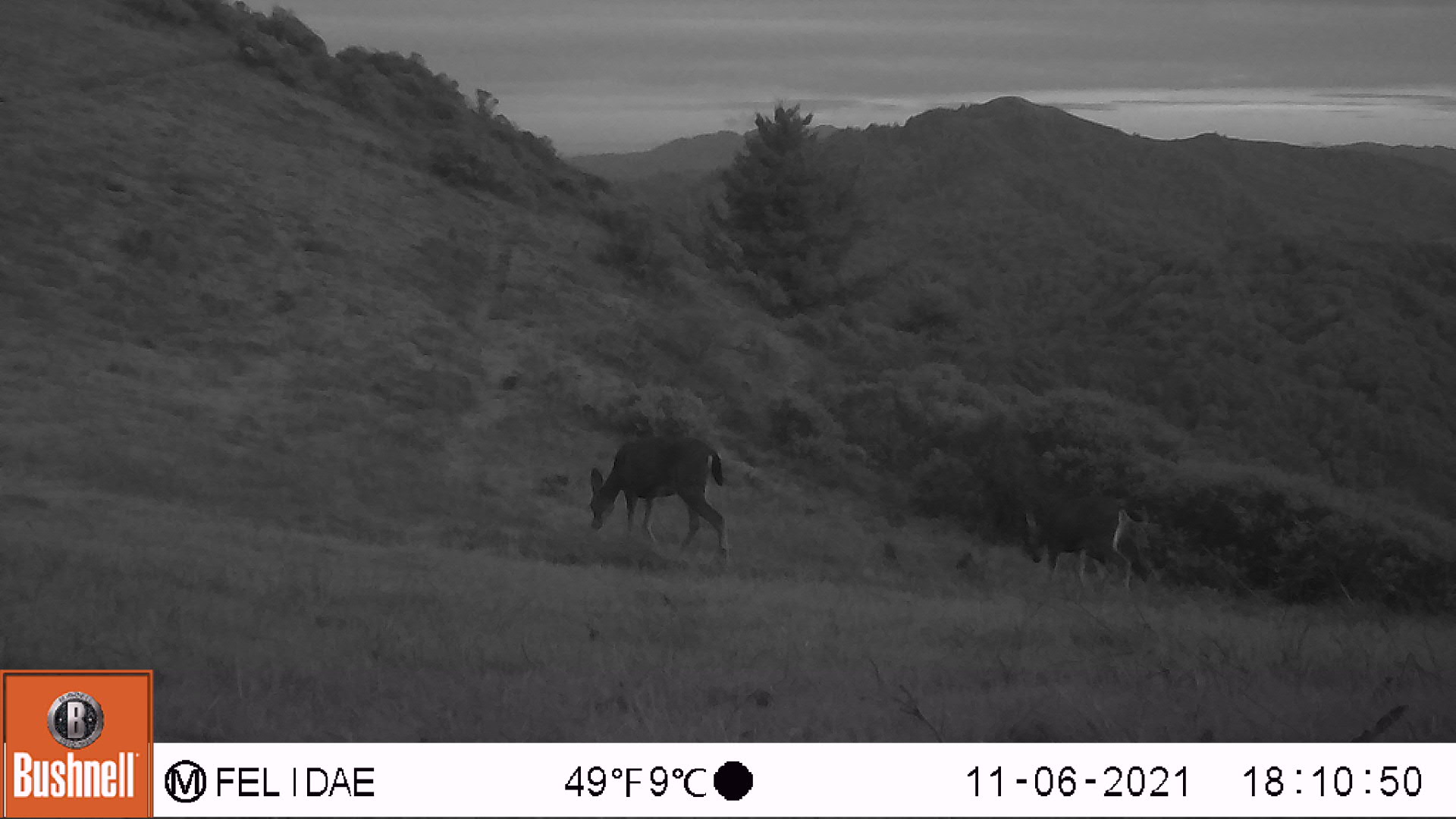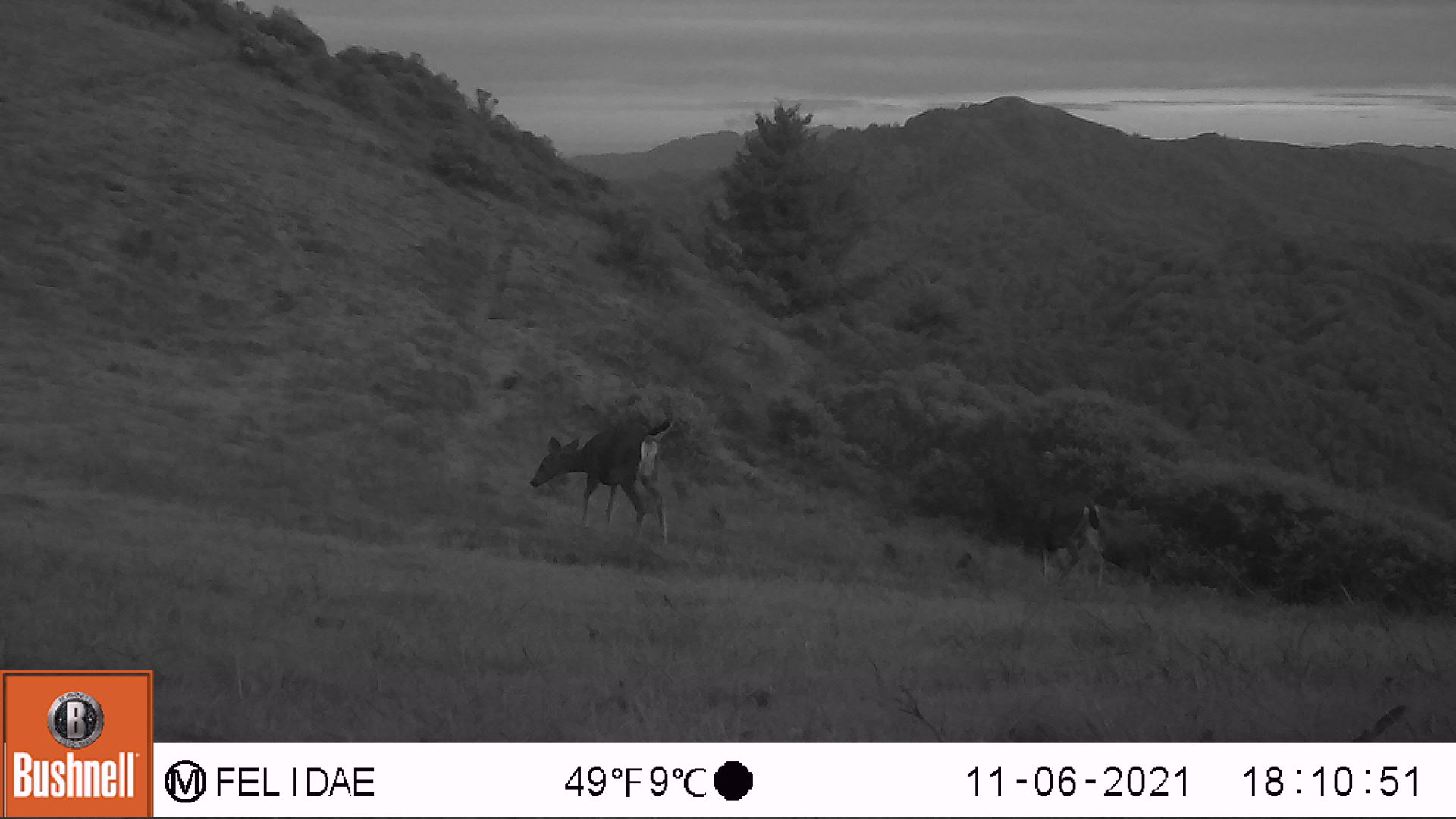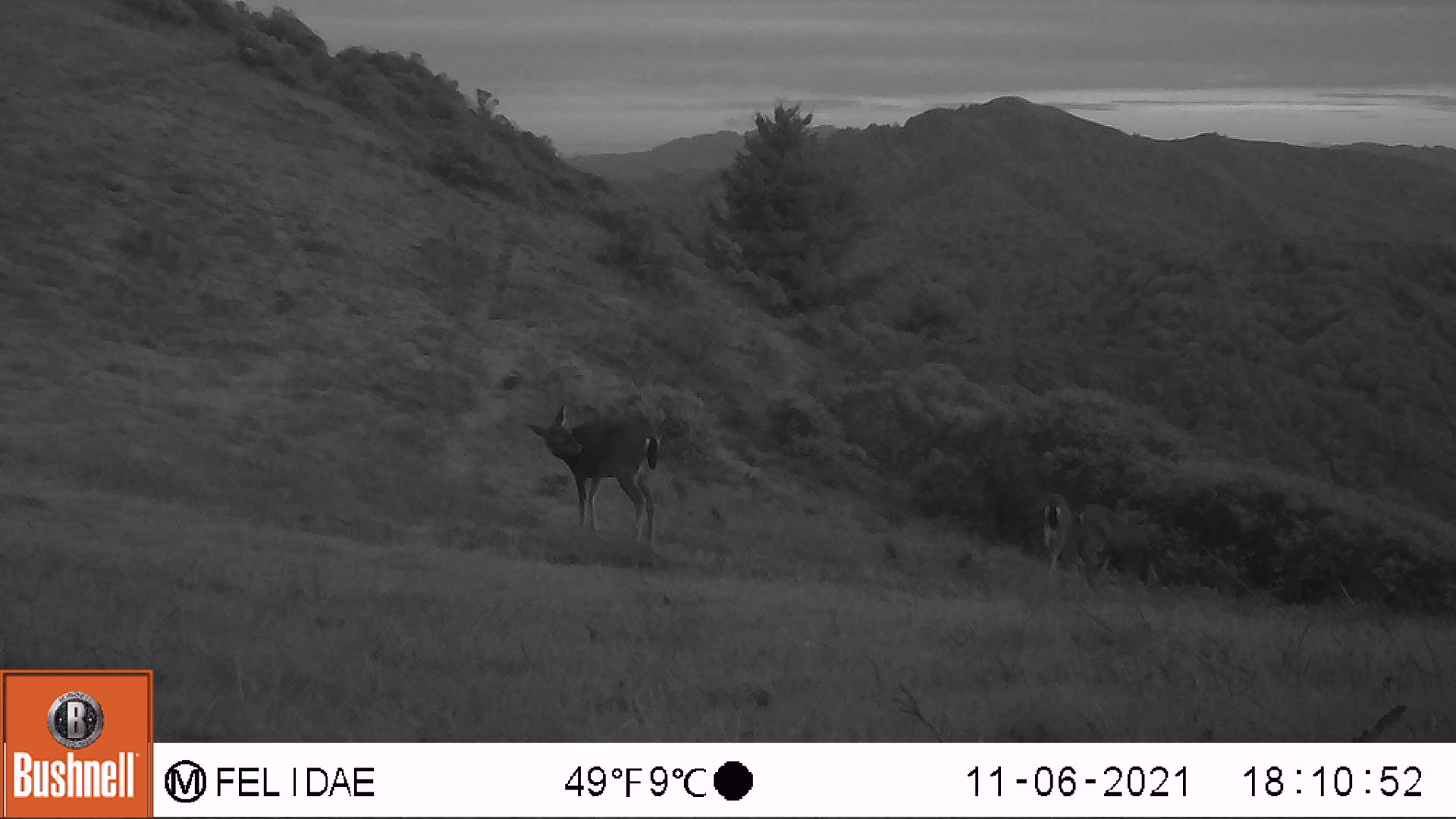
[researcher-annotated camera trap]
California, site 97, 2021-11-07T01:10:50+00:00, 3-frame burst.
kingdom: Animalia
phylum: Chordata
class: Mammalia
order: Artiodactyla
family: Cervidae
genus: Odocoileus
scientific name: Odocoileus hemionus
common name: mule deer